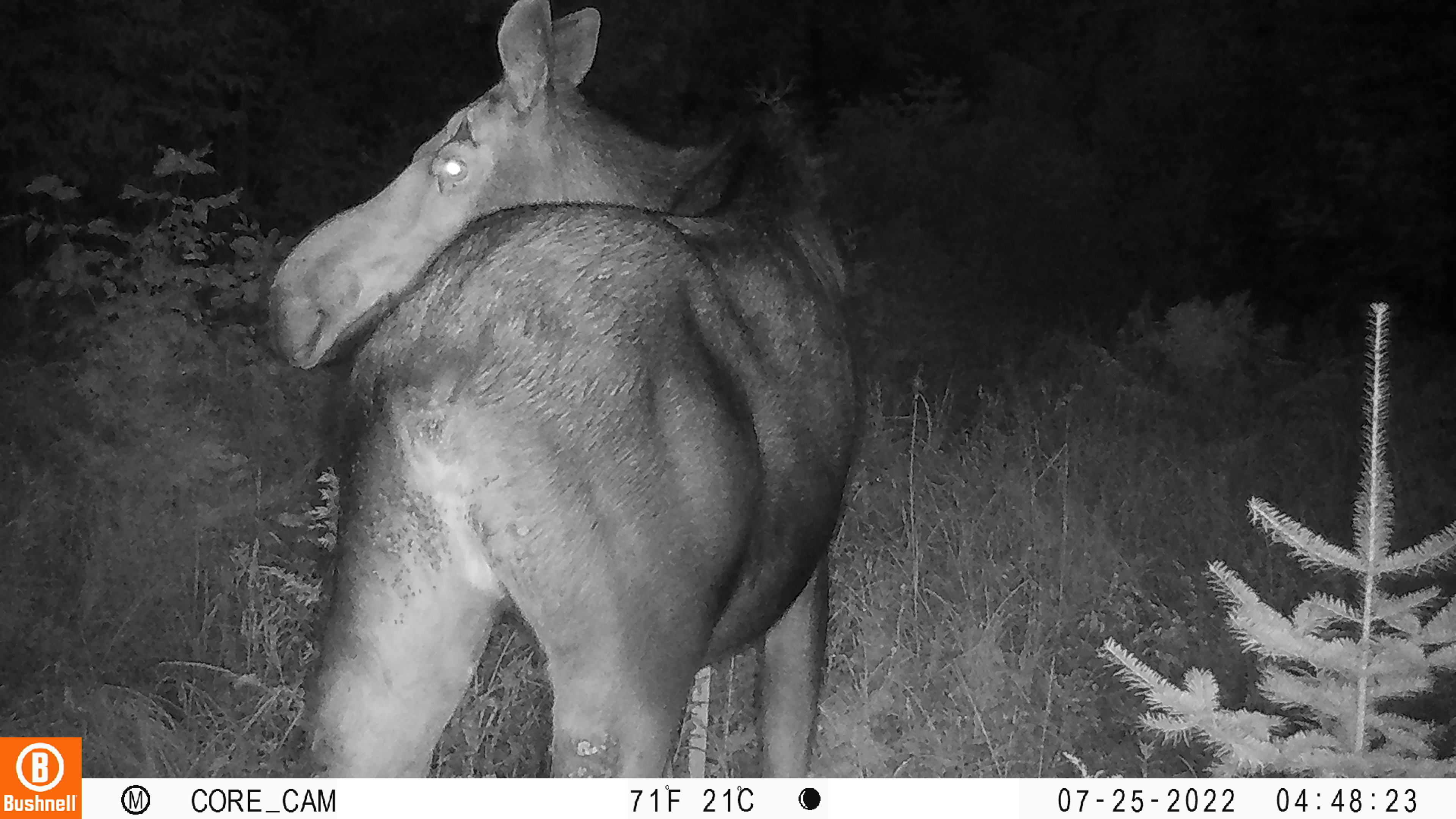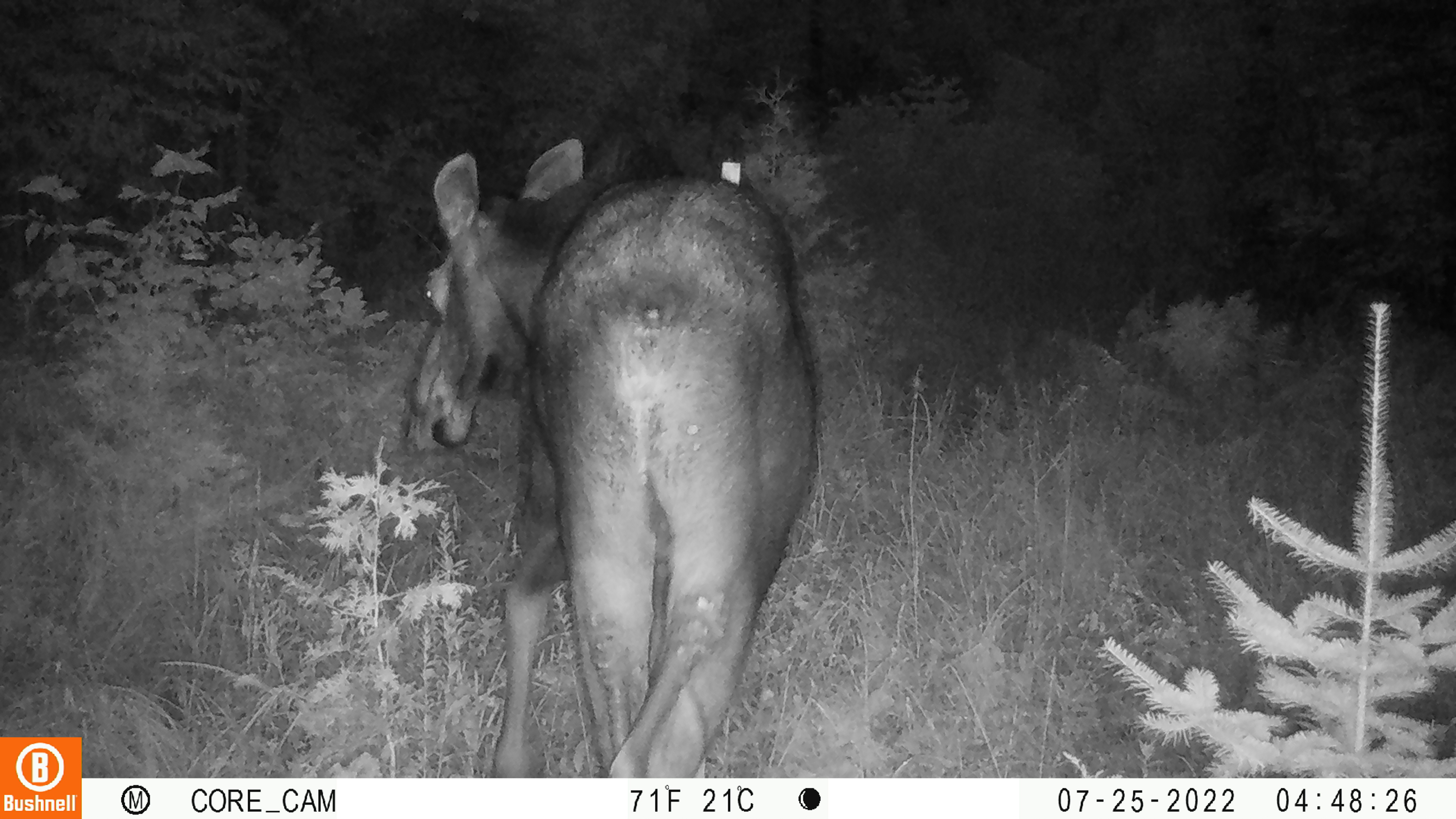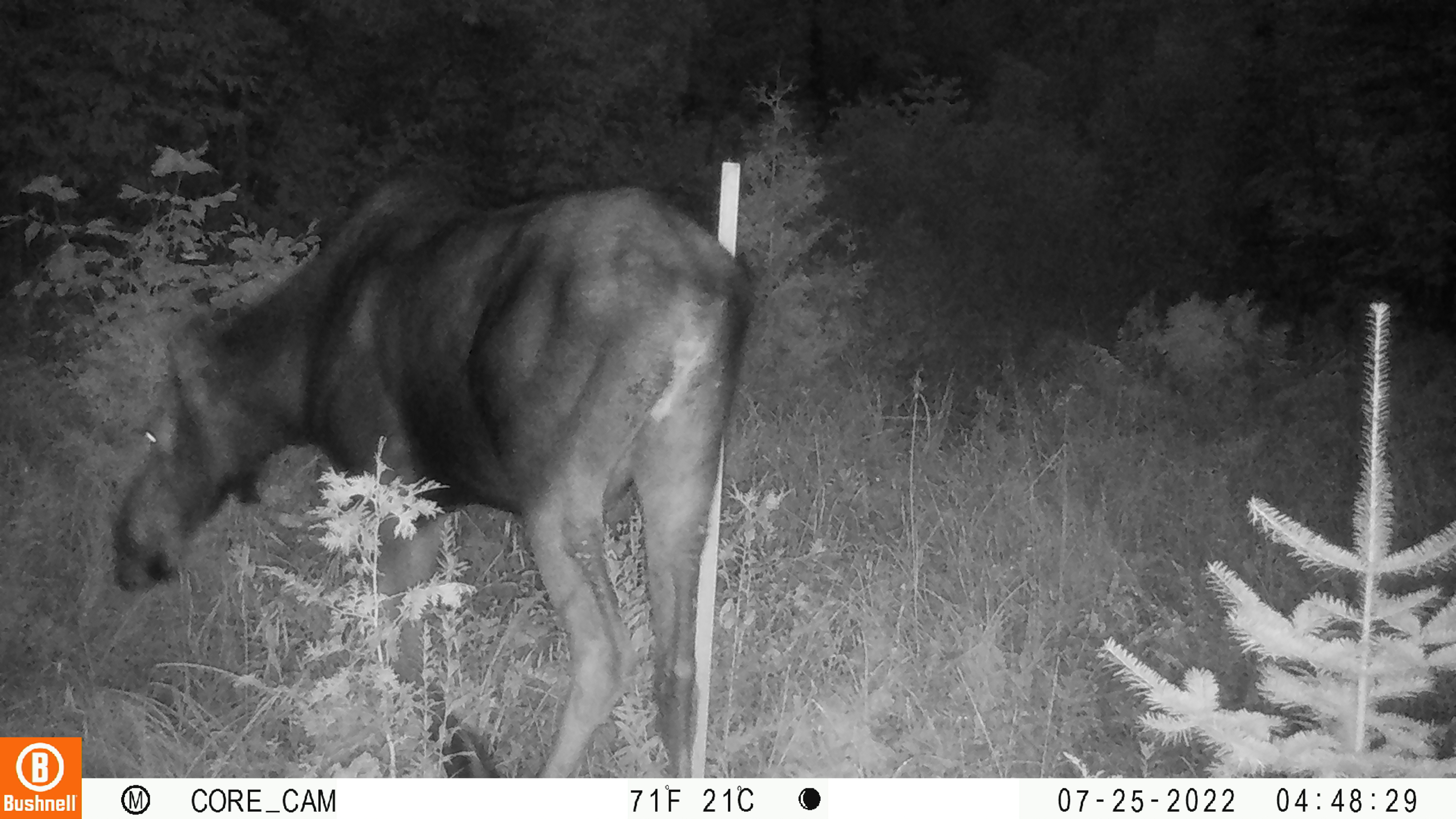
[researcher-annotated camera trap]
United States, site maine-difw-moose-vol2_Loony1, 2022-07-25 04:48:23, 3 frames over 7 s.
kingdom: Animalia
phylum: Chordata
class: Mammalia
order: Artiodactyla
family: Cervidae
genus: Alces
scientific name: Alces alces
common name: moose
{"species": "moose (Alces alces)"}